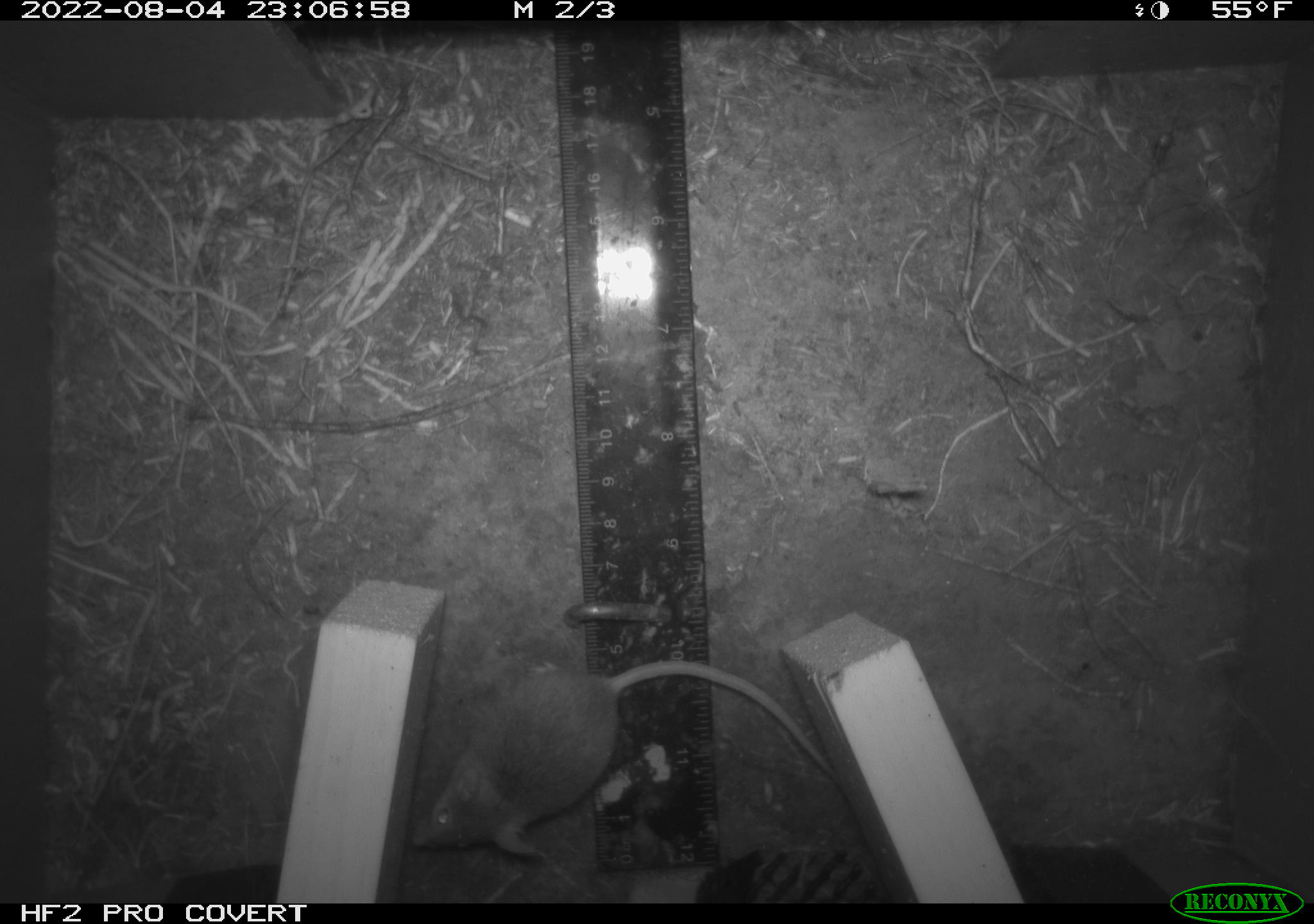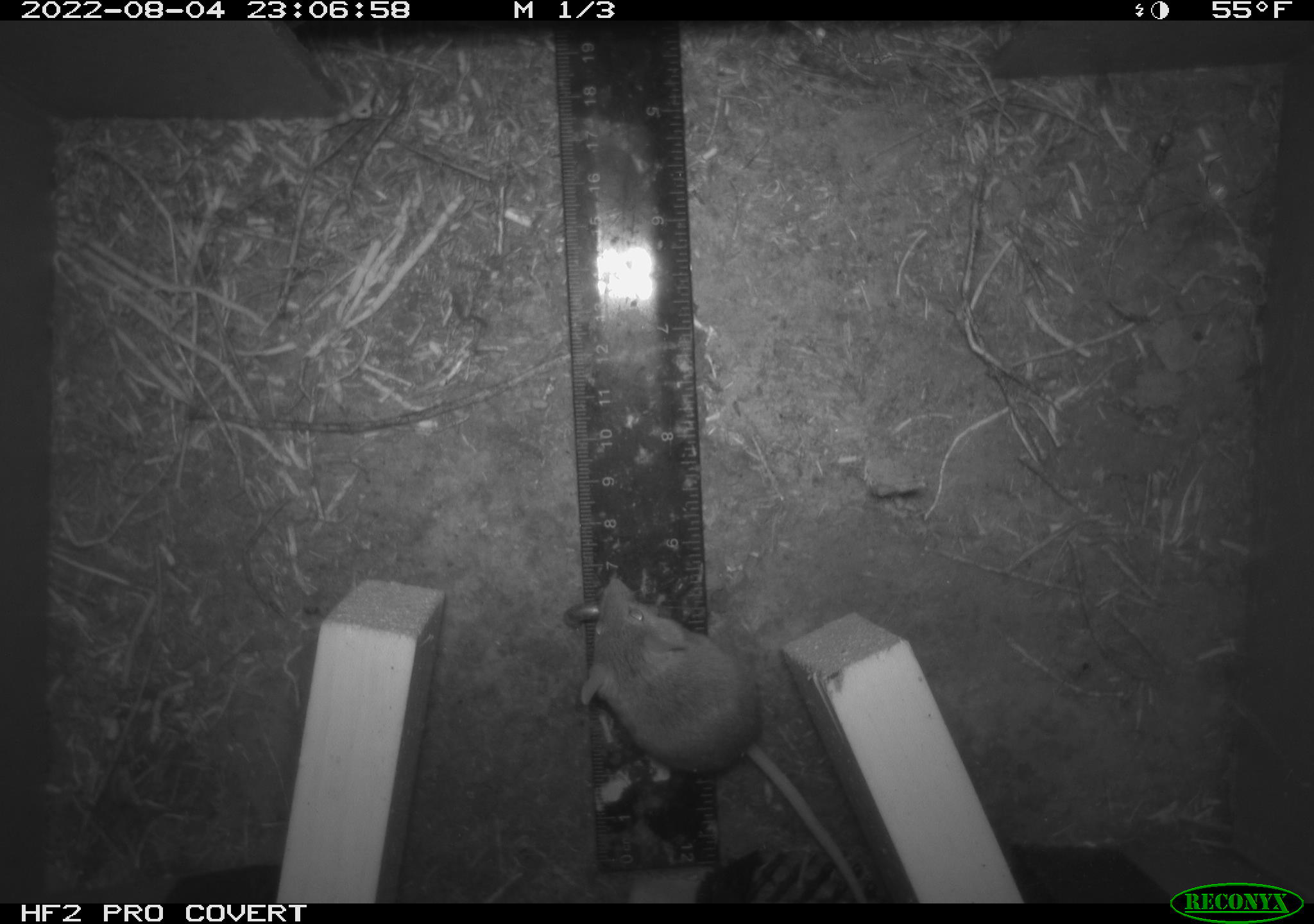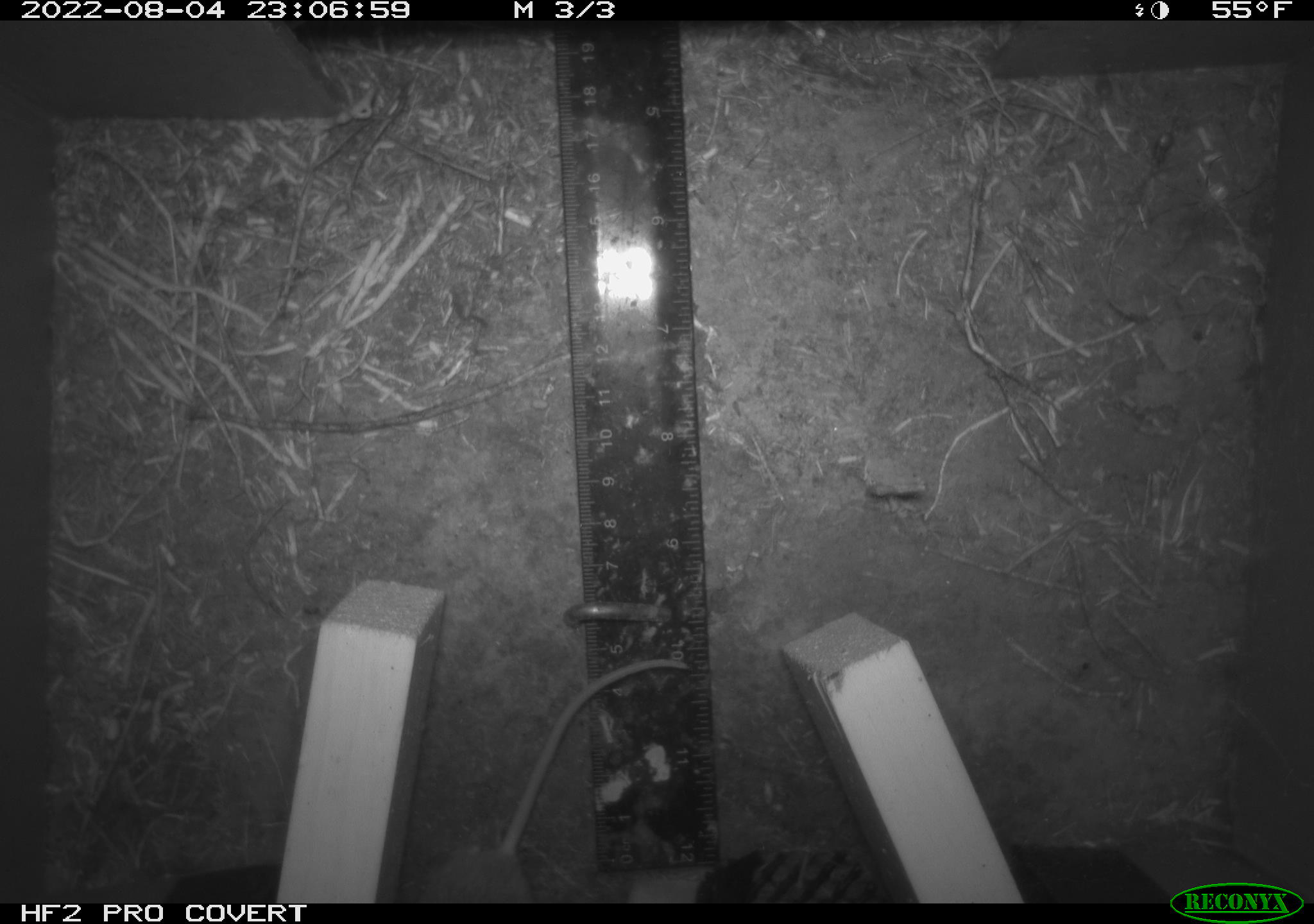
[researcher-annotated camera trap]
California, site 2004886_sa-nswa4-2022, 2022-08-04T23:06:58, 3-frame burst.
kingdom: Animalia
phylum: Chordata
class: Mammalia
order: Rodentia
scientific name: Rodentia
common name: rodent